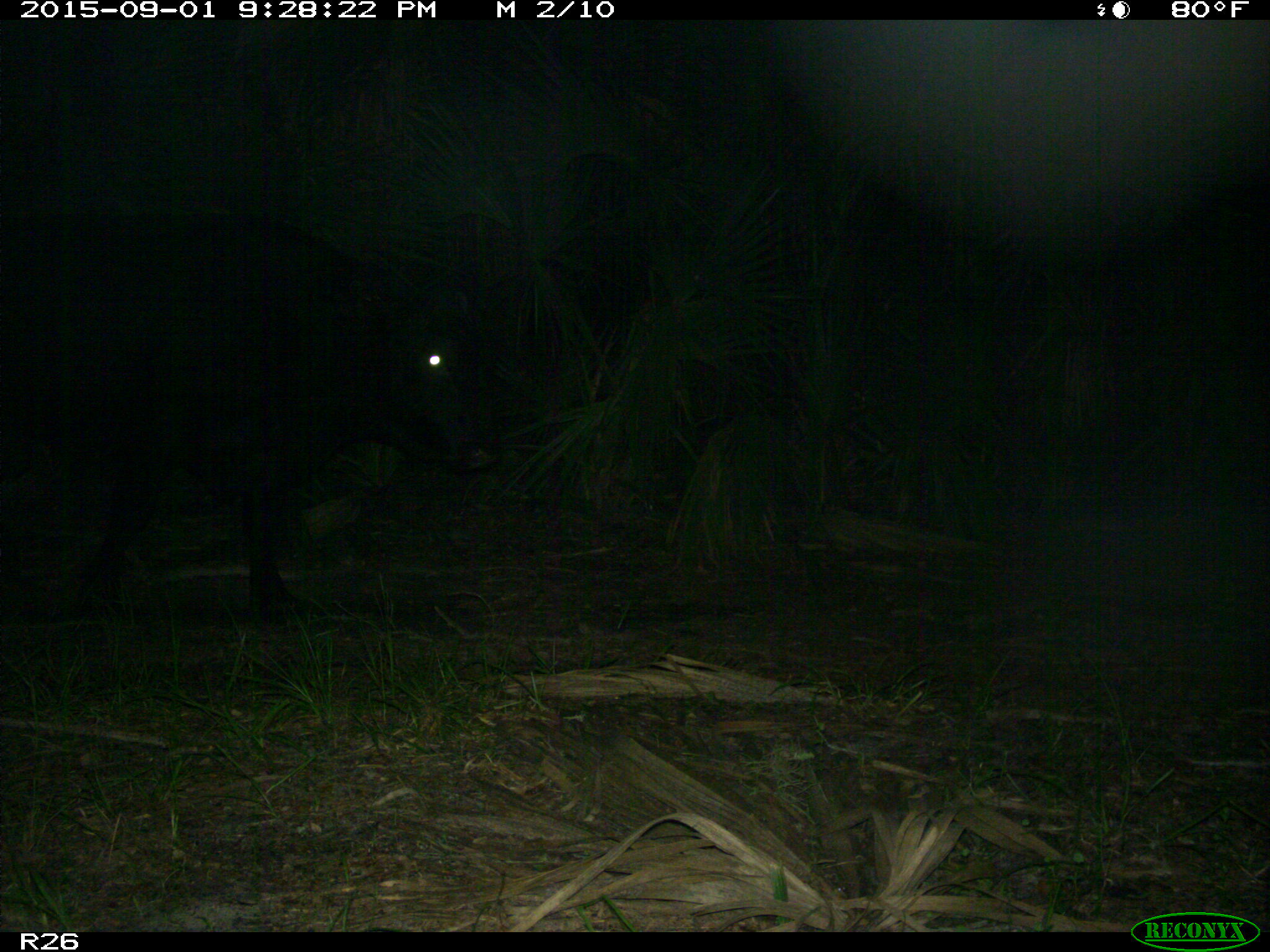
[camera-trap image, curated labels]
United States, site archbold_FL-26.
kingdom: Animalia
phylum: Chordata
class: Mammalia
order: Artiodactyla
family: Bovidae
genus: Bos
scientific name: Bos taurus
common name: domestic cow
Bos taurus (domestic cow).